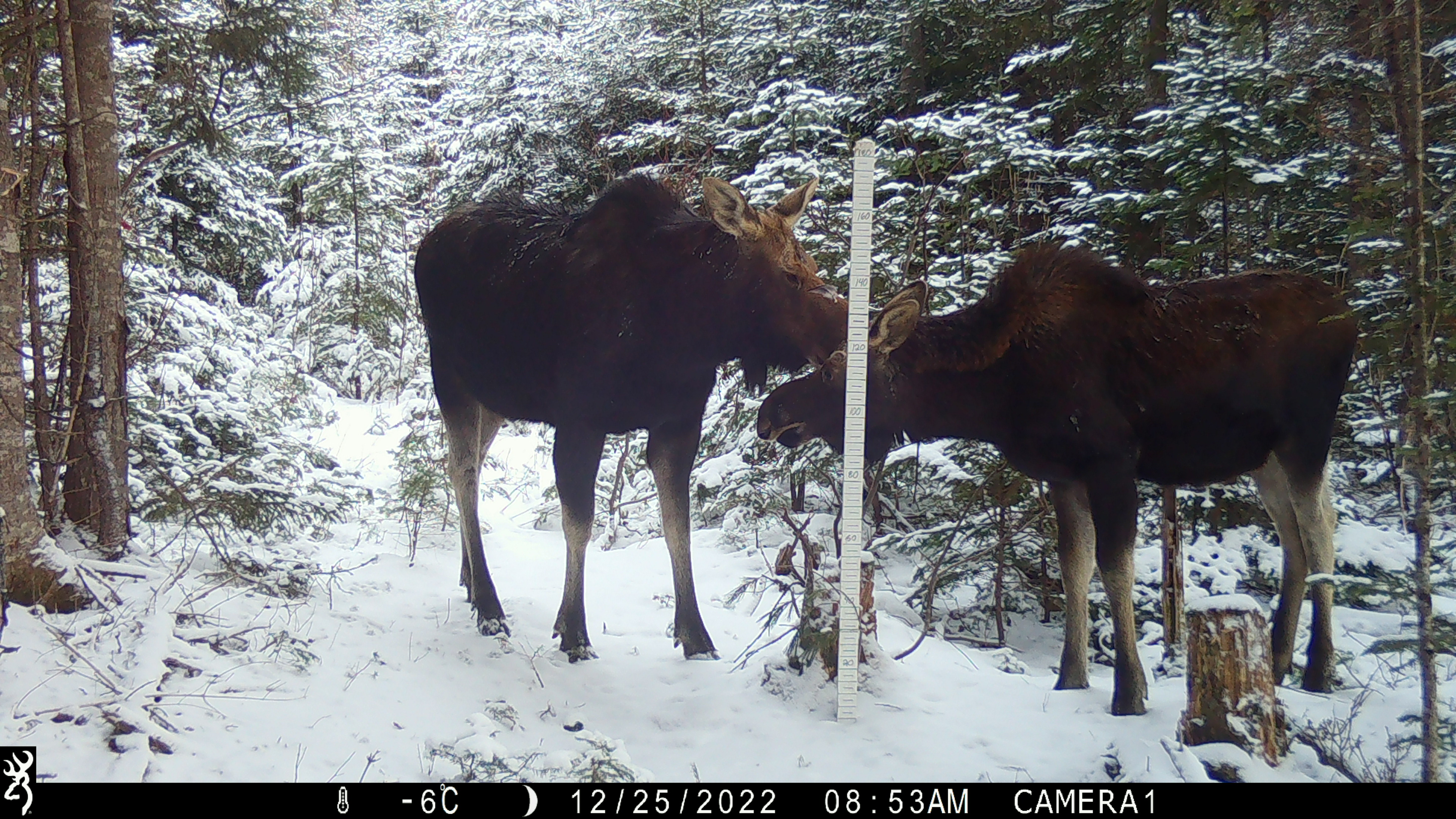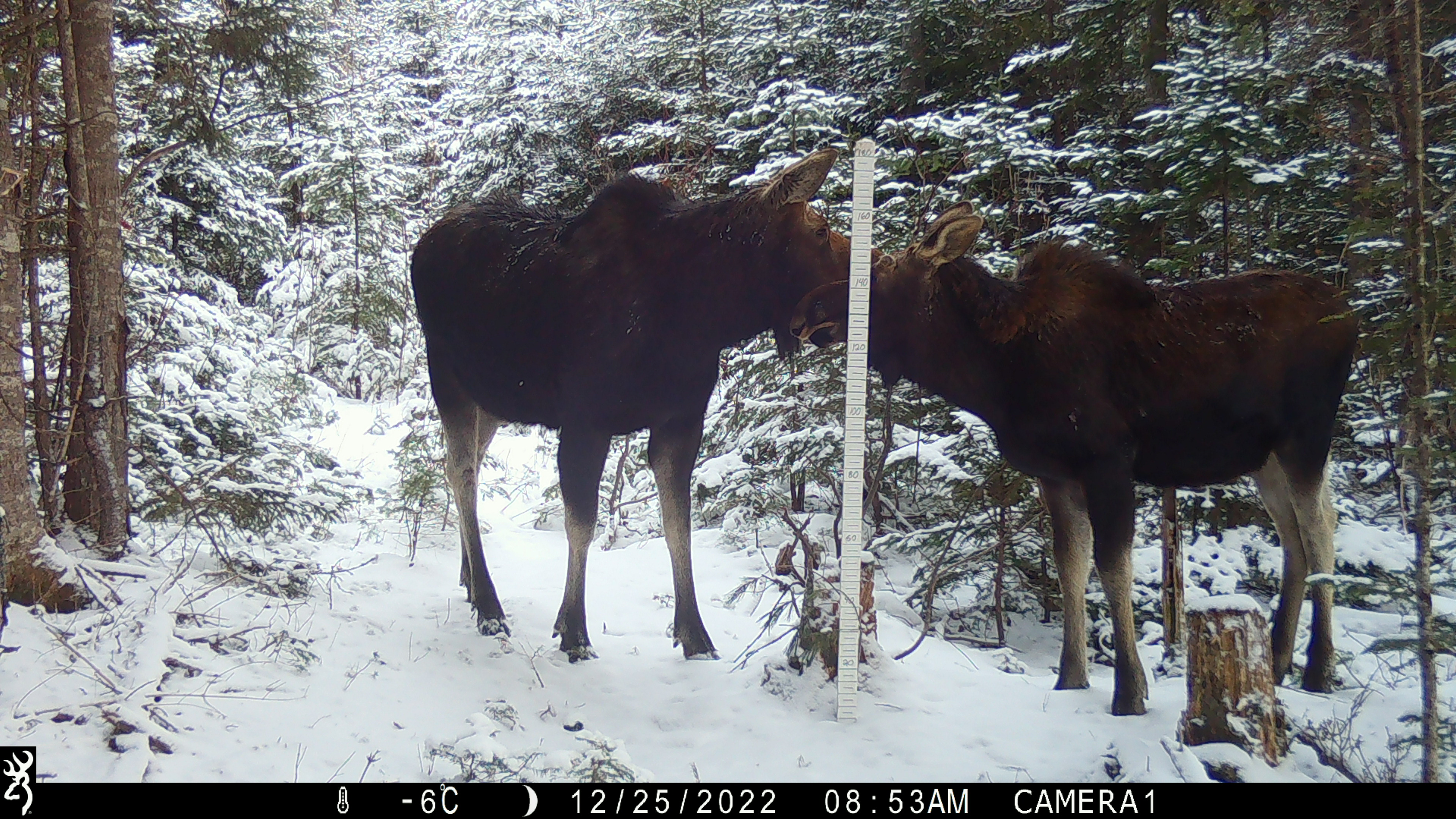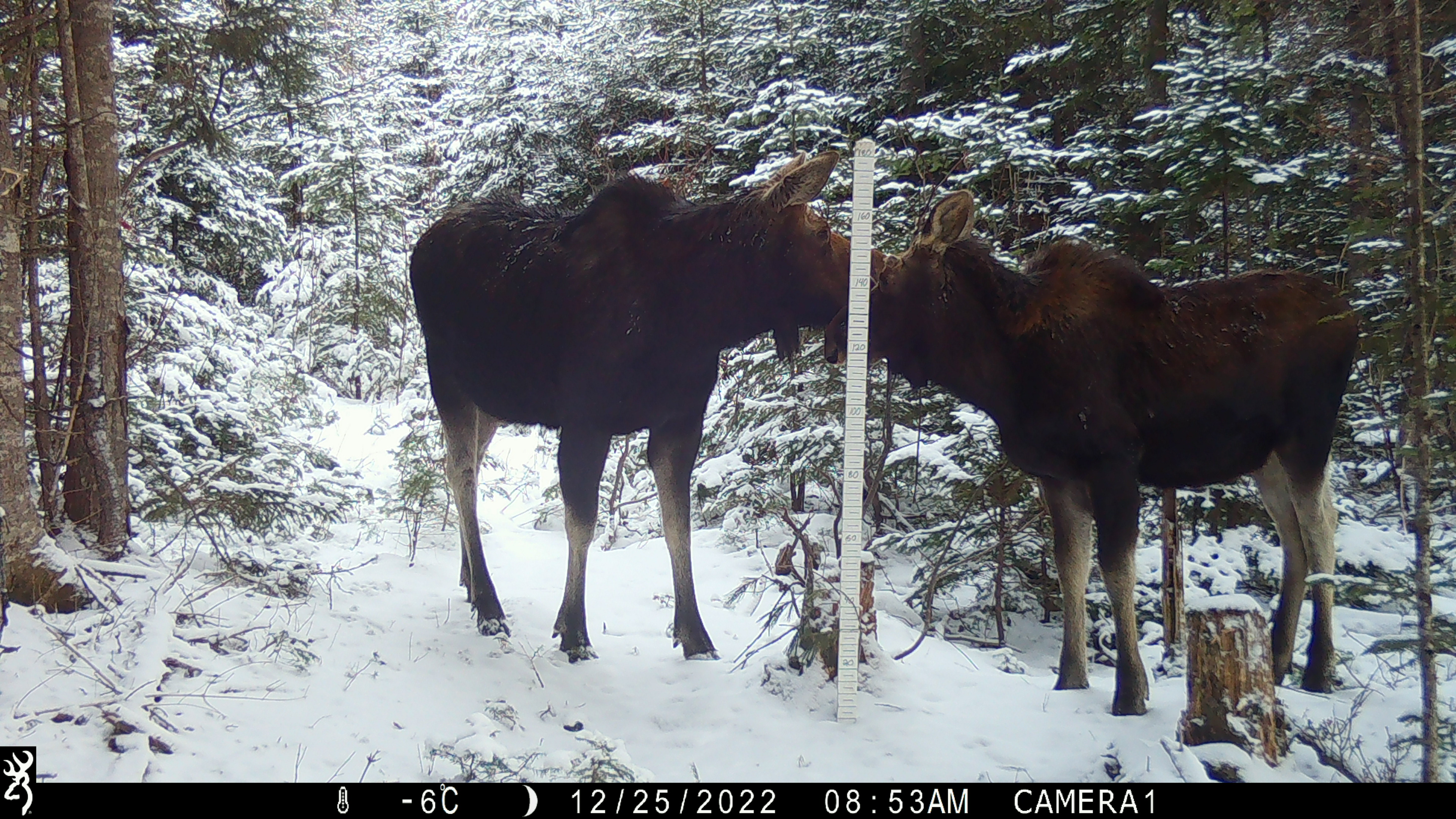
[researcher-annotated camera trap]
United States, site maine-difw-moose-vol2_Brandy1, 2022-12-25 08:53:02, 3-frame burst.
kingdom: Animalia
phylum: Chordata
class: Mammalia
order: Artiodactyla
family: Cervidae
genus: Alces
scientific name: Alces alces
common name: moose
Moose (Alces alces).